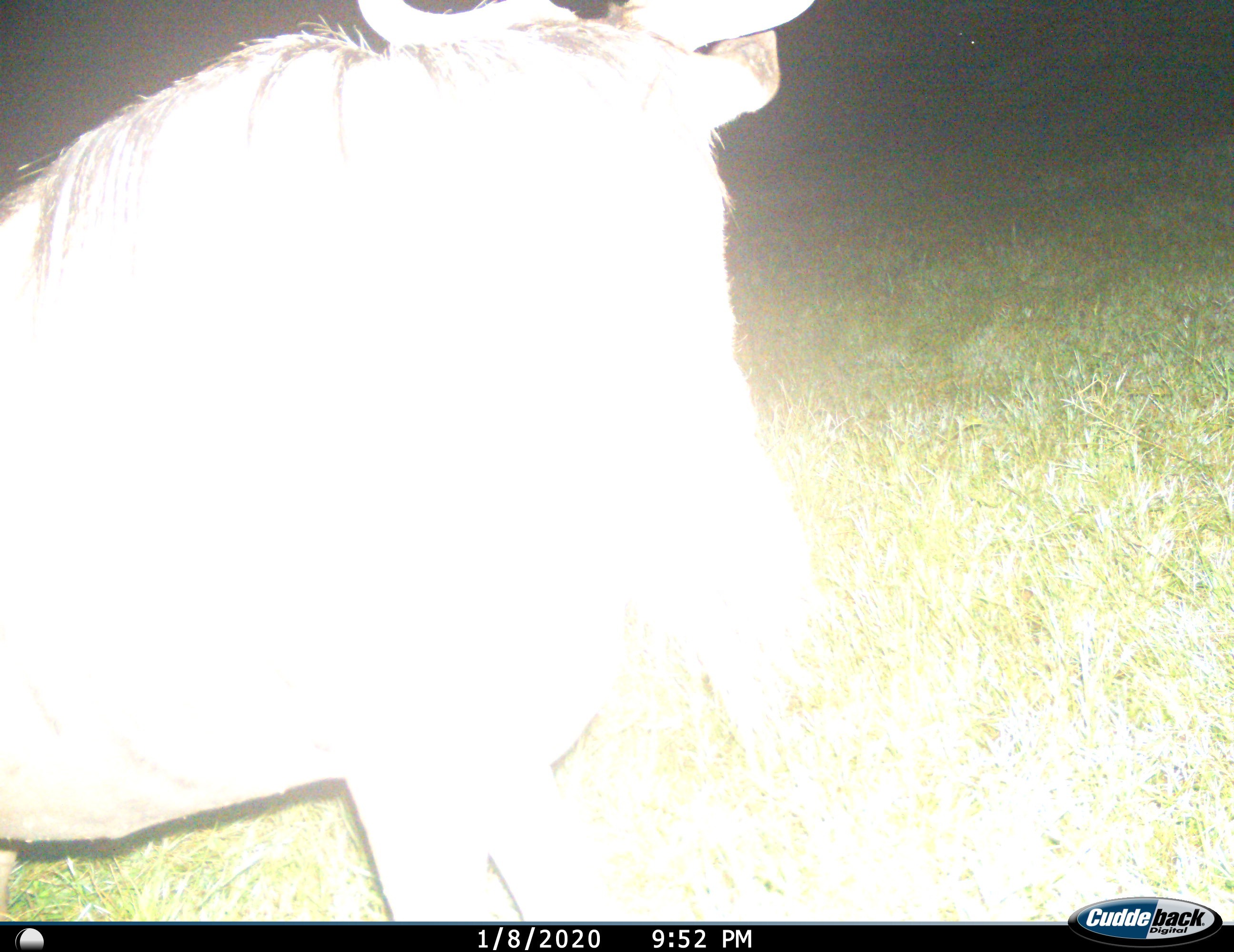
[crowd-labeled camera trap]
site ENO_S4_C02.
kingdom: Animalia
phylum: Chordata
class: Mammalia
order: Artiodactyla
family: Bovidae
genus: Connochaetes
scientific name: Connochaetes taurinus taurinus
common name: blue wildebeest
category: wildebeestblue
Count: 1.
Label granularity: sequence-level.